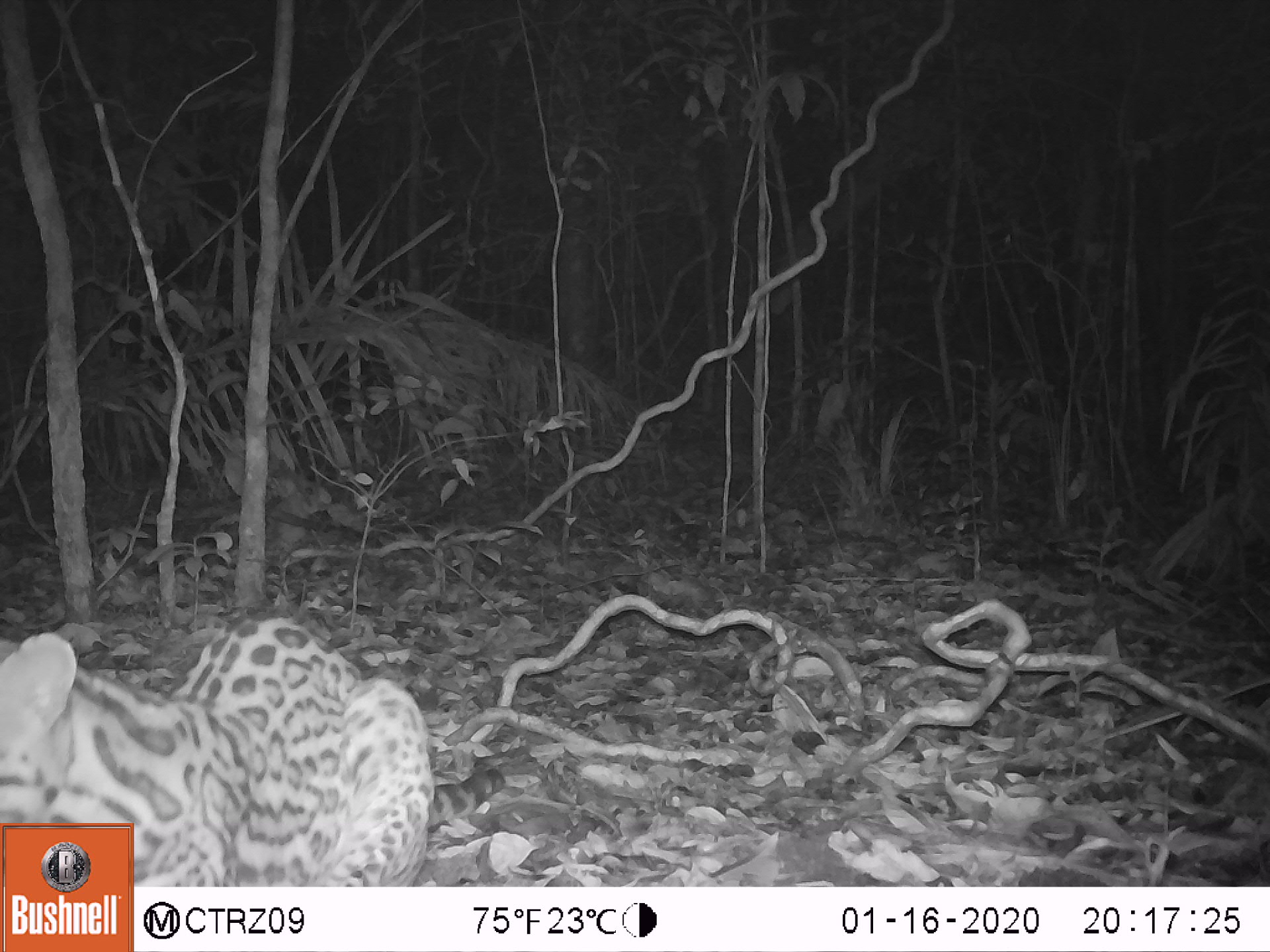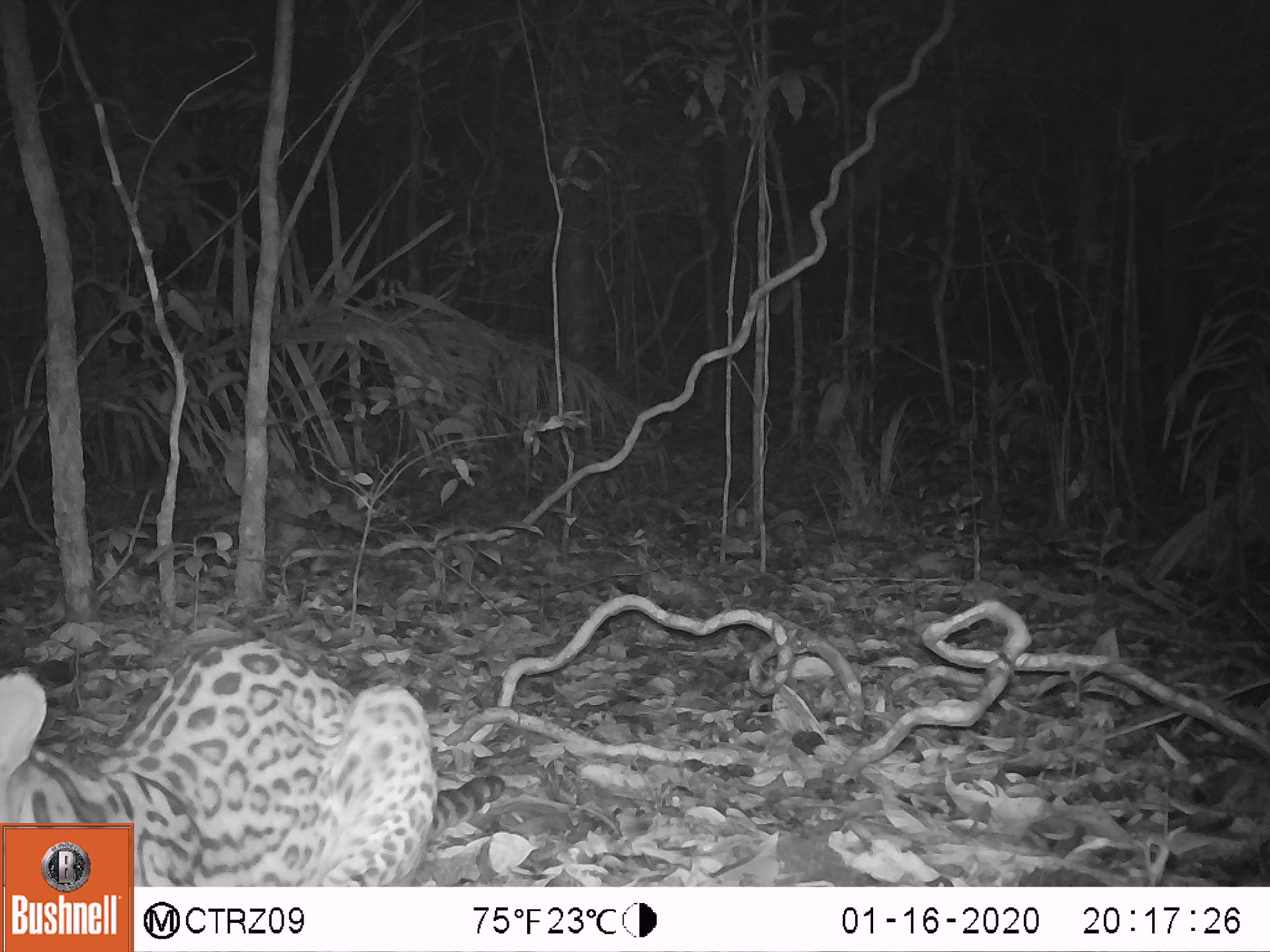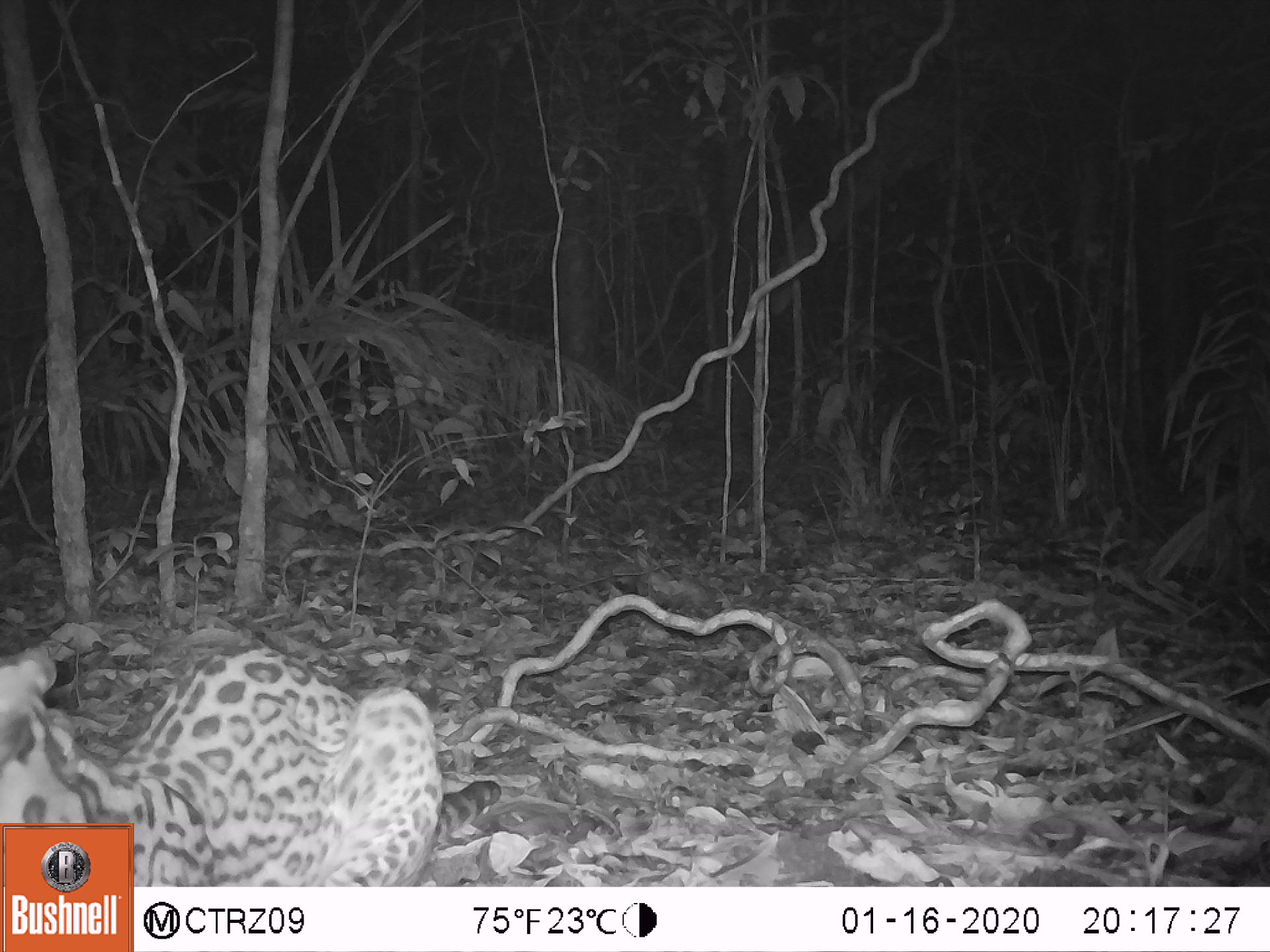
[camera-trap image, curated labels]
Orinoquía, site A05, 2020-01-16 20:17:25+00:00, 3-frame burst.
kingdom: Animalia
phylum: Chordata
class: Mammalia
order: Carnivora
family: Felidae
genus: Leopardus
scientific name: Leopardus pardalis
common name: ocelot